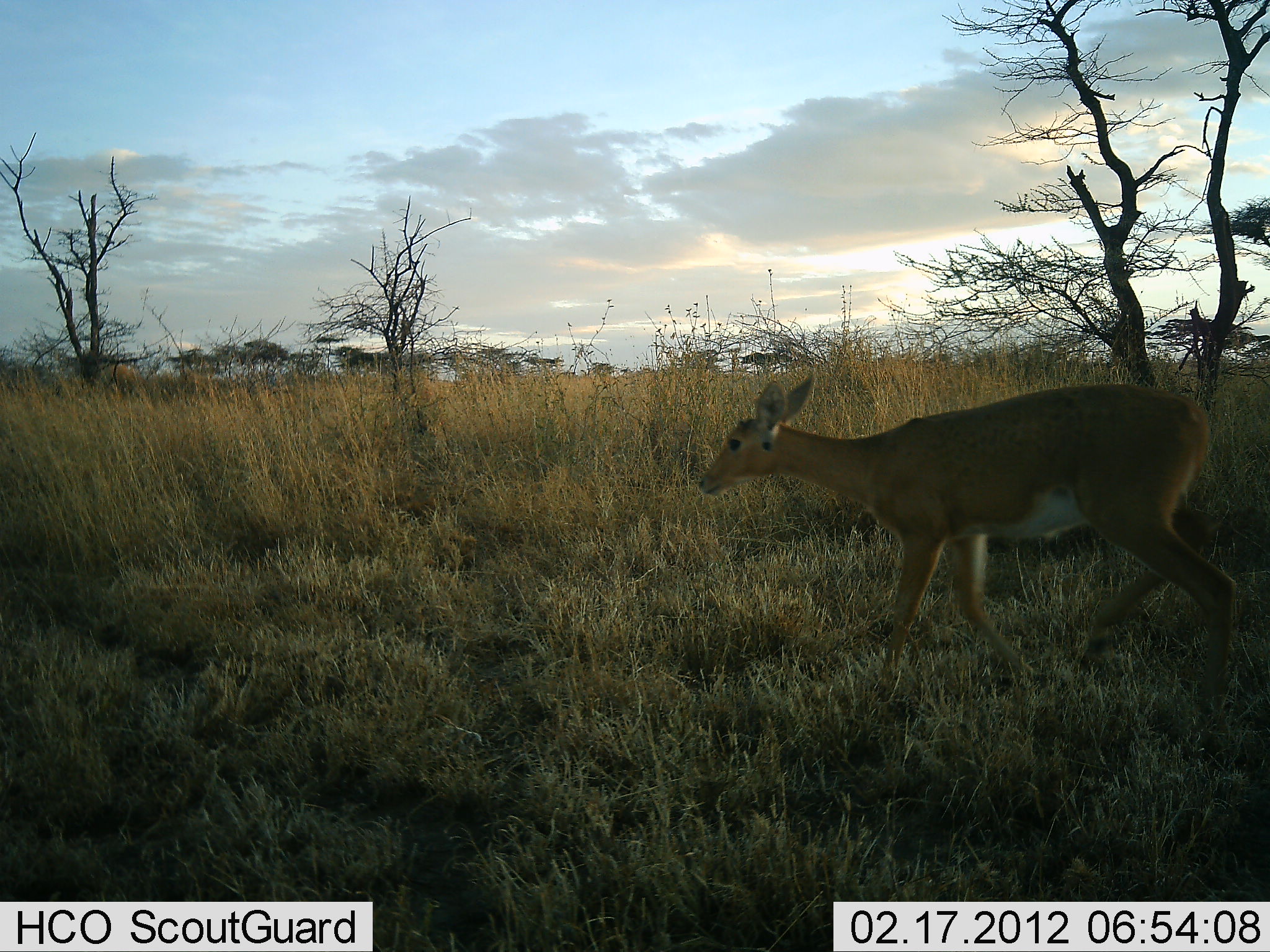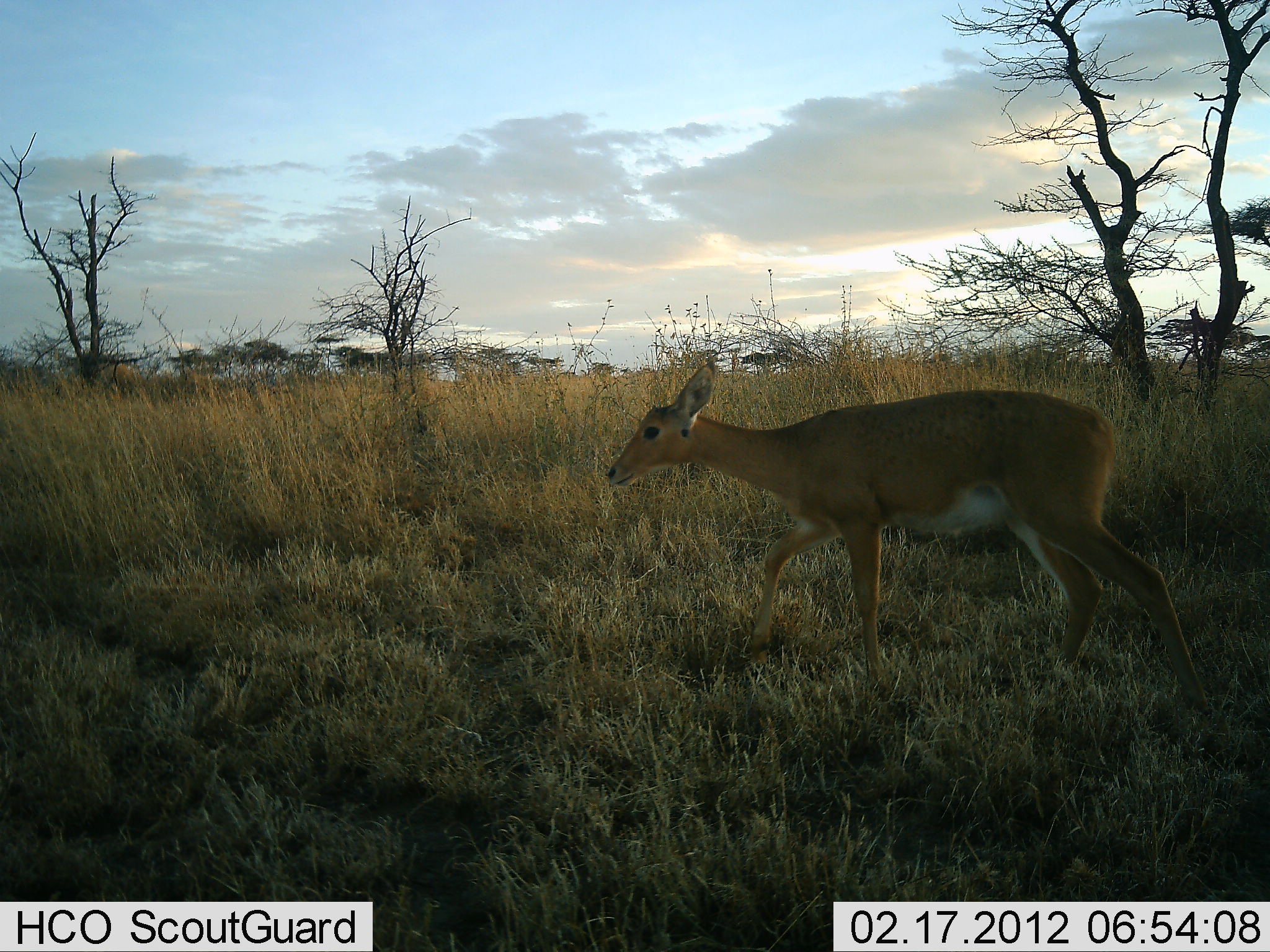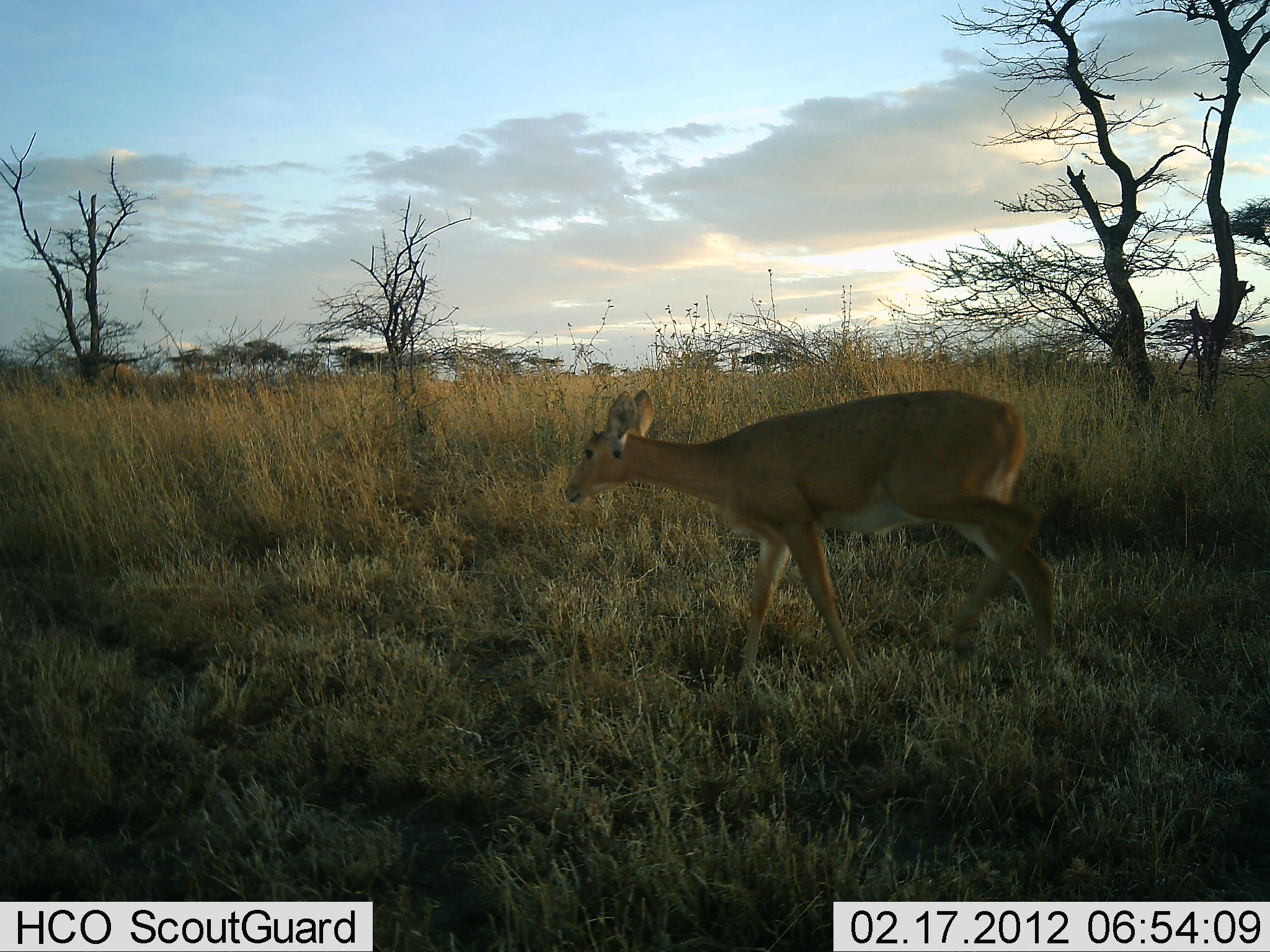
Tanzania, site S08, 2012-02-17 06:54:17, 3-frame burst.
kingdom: Animalia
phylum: Chordata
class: Mammalia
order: Artiodactyla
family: Bovidae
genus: Redunca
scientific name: Redunca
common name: reedbuck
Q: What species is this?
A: Reedbuck (Redunca).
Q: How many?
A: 1.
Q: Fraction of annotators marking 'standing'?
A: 0%.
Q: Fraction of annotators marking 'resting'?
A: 0%.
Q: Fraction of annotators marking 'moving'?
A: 100%.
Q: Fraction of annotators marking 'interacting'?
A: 0%.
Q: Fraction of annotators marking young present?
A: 0%.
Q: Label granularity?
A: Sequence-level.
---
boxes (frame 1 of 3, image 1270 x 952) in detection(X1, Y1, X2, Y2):
animal: detection(697, 375, 1238, 716)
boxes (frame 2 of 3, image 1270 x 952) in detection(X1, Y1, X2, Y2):
animal: detection(607, 362, 1210, 722)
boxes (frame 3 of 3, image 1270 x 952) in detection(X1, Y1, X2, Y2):
animal: detection(562, 389, 1059, 686)